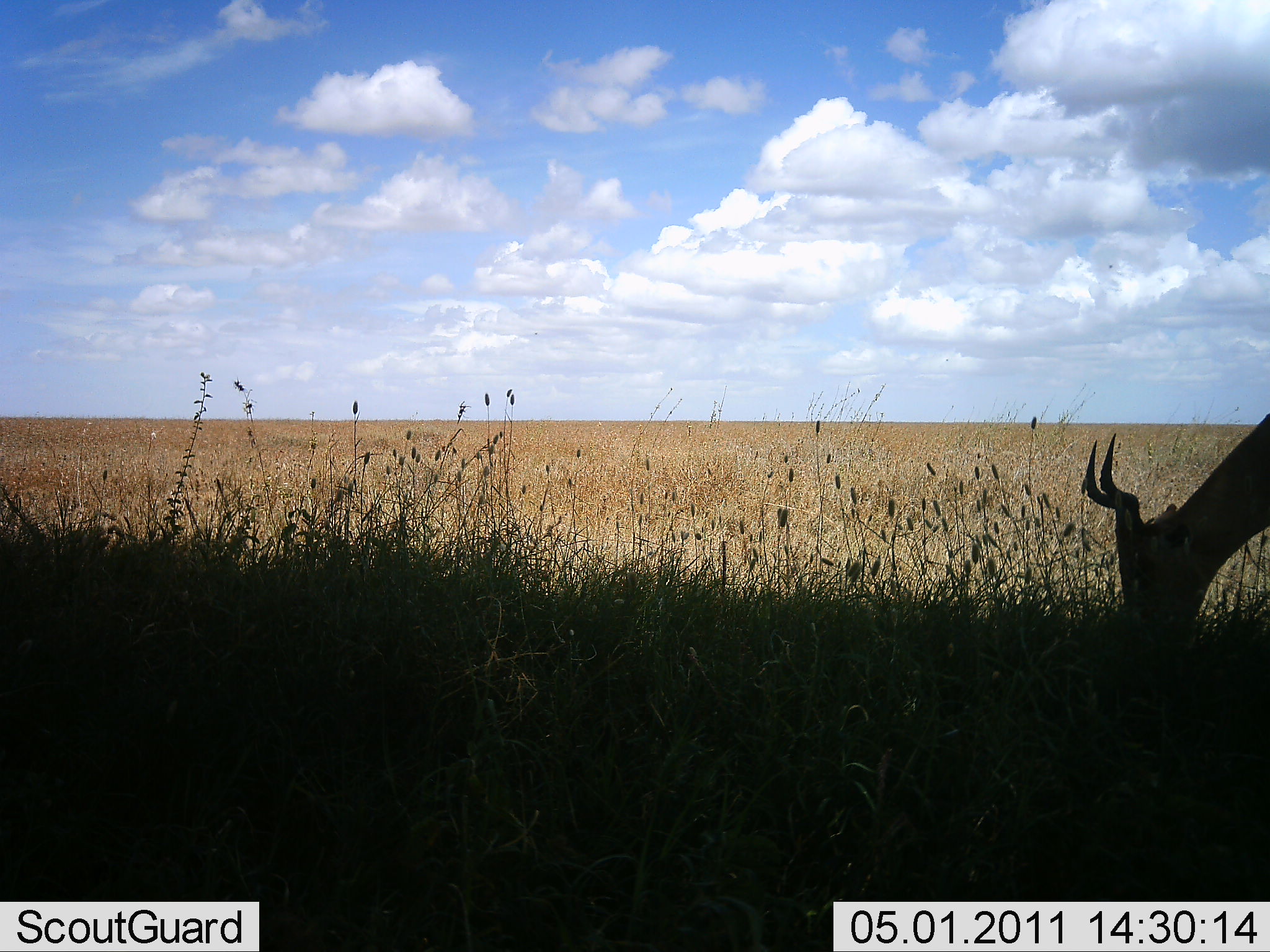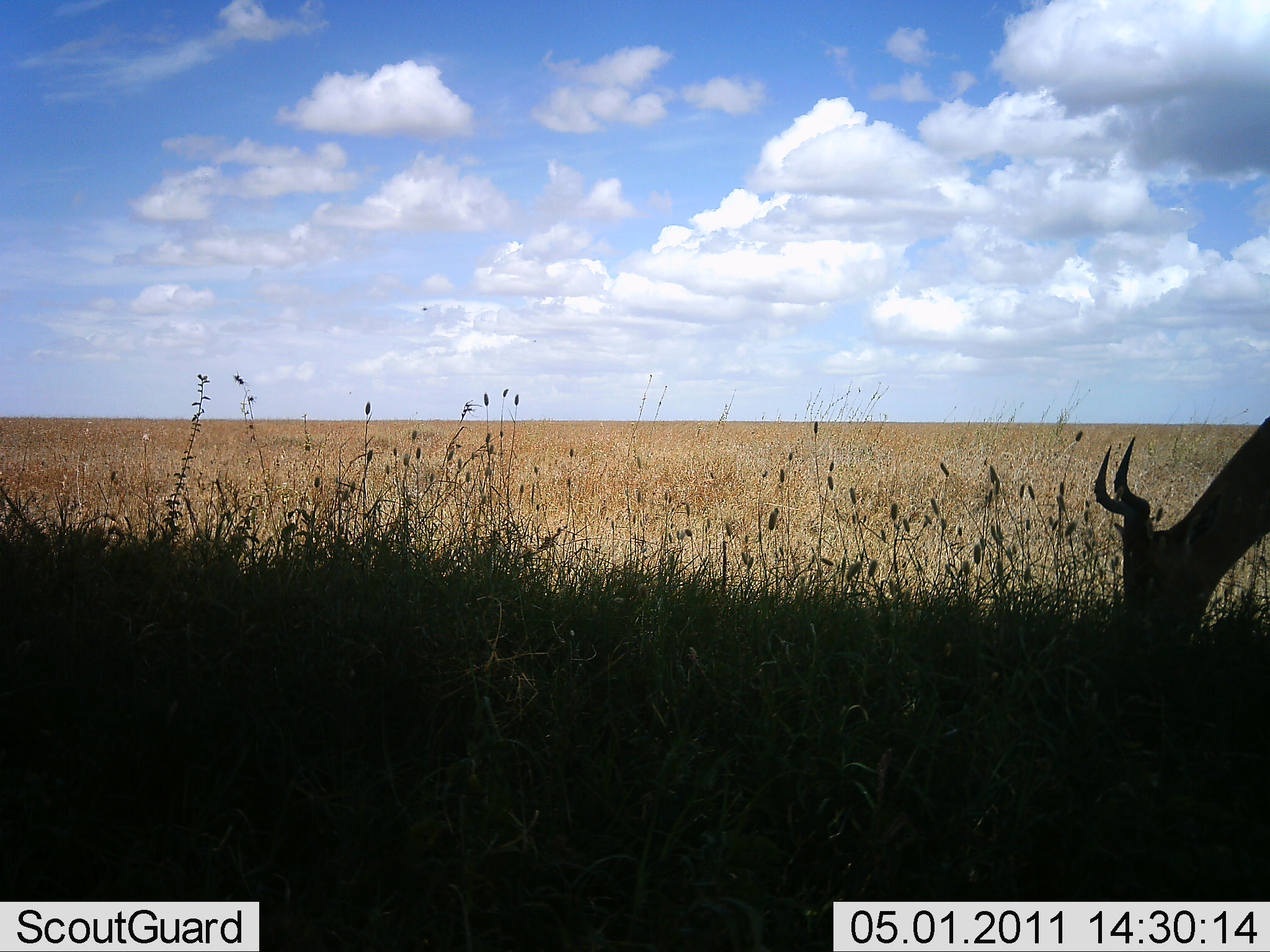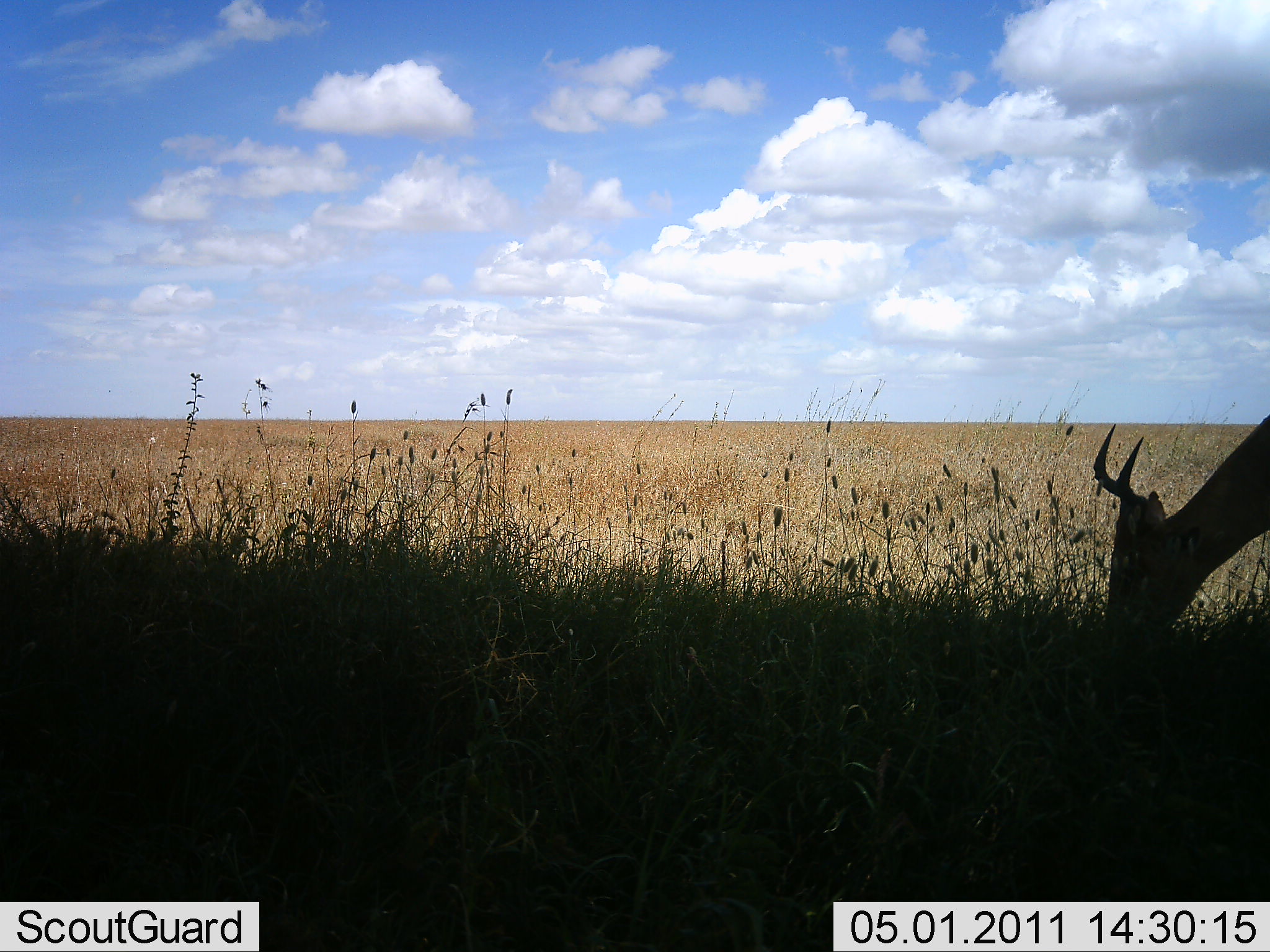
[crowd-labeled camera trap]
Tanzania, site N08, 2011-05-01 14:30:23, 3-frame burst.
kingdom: Animalia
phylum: Chordata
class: Mammalia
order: Artiodactyla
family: Bovidae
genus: Alcelaphus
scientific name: Alcelaphus buselaphus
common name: hartebeest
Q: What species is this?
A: Hartebeest (Alcelaphus buselaphus).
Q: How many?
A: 1.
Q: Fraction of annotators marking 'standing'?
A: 33%.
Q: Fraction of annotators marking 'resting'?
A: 0%.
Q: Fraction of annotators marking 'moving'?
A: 0%.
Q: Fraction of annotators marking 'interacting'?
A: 0%.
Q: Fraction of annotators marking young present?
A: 0%.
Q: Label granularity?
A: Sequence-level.